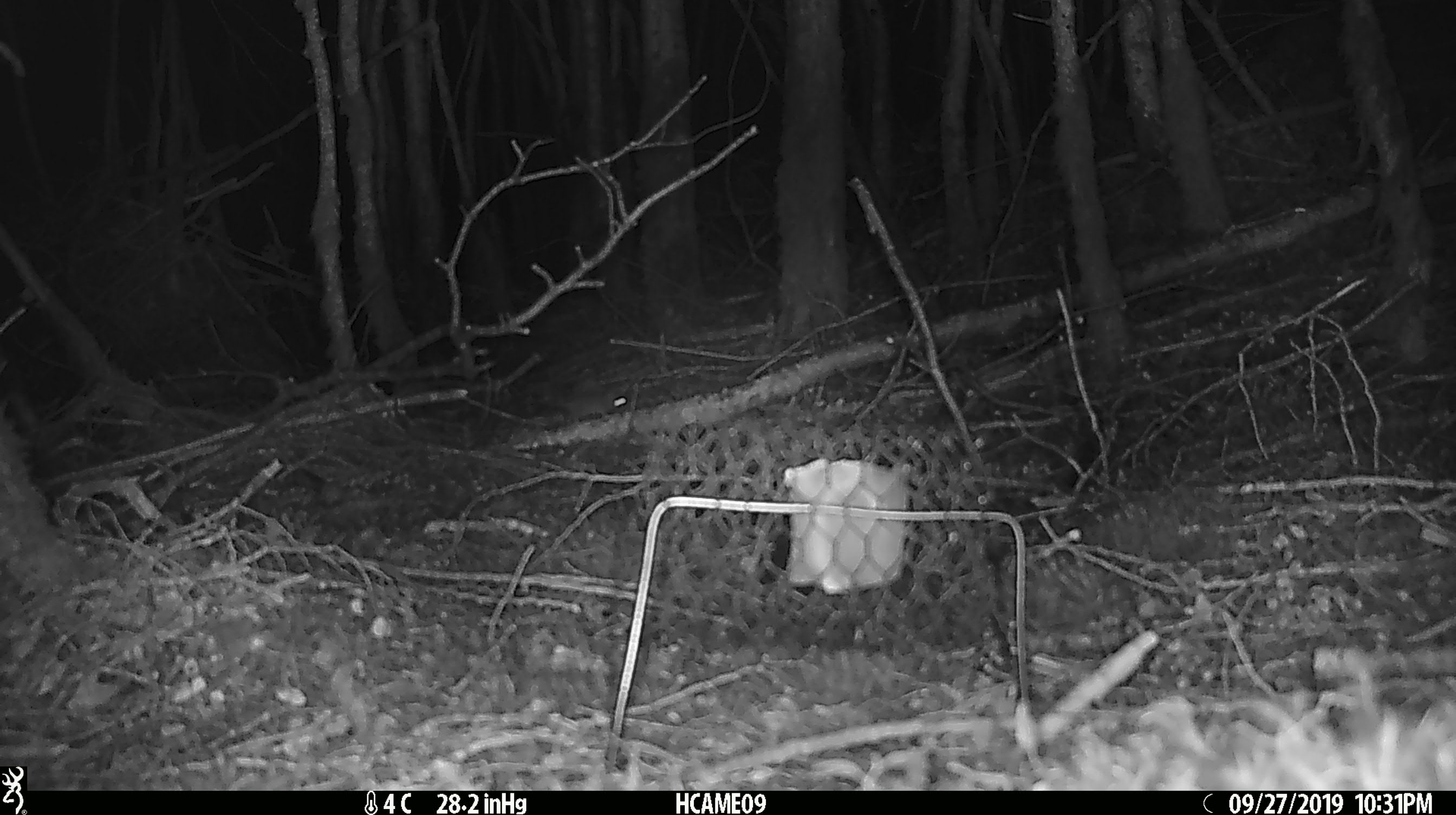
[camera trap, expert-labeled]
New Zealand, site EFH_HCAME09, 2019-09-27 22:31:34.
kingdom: Animalia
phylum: Chordata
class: Mammalia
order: Rodentia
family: Muridae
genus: Mus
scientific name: Mus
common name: mouse